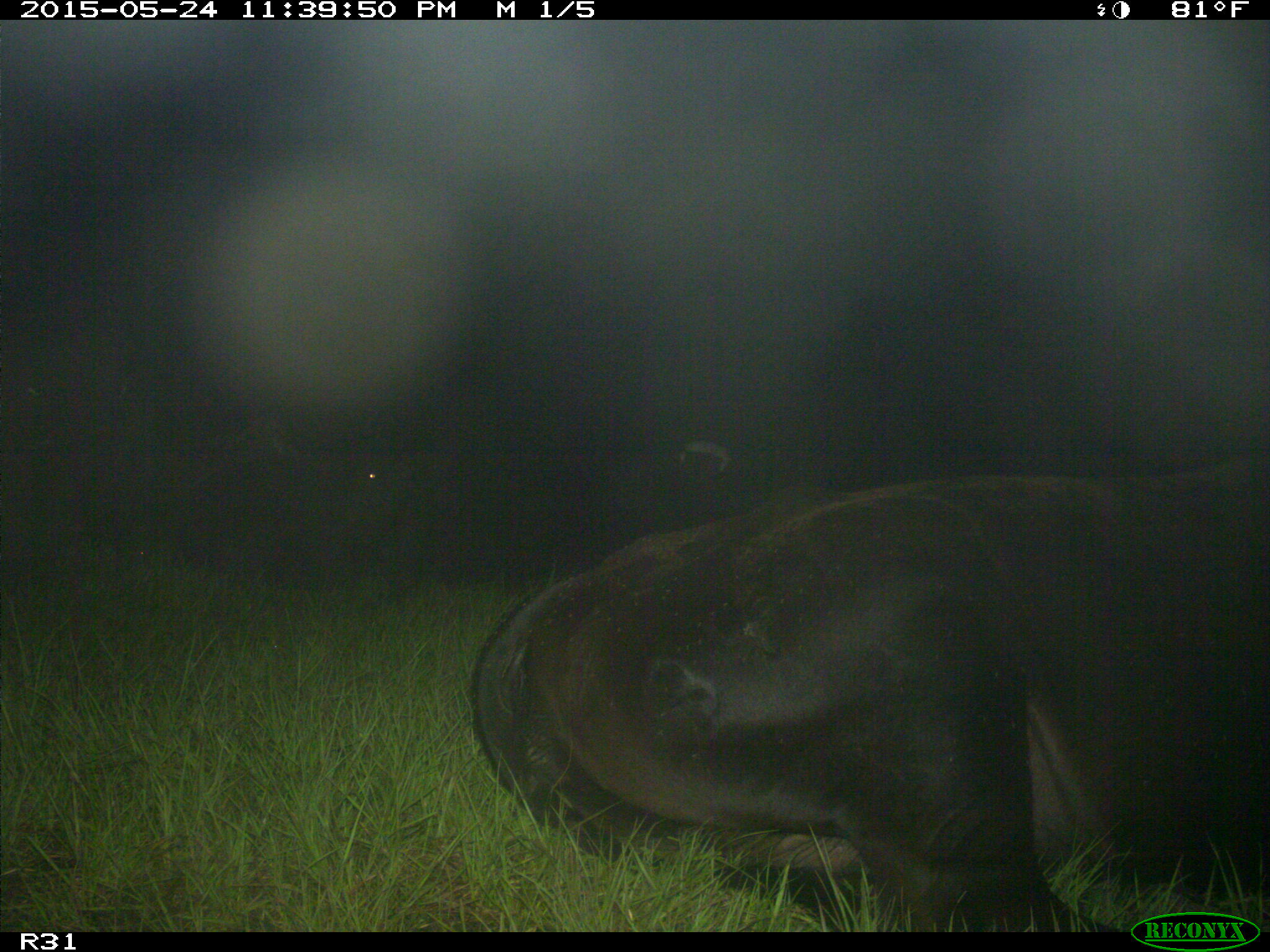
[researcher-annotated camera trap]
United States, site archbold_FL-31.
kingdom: Animalia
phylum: Chordata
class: Mammalia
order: Artiodactyla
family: Bovidae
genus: Bos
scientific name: Bos taurus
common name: domestic cow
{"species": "Bos taurus (domestic cow)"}